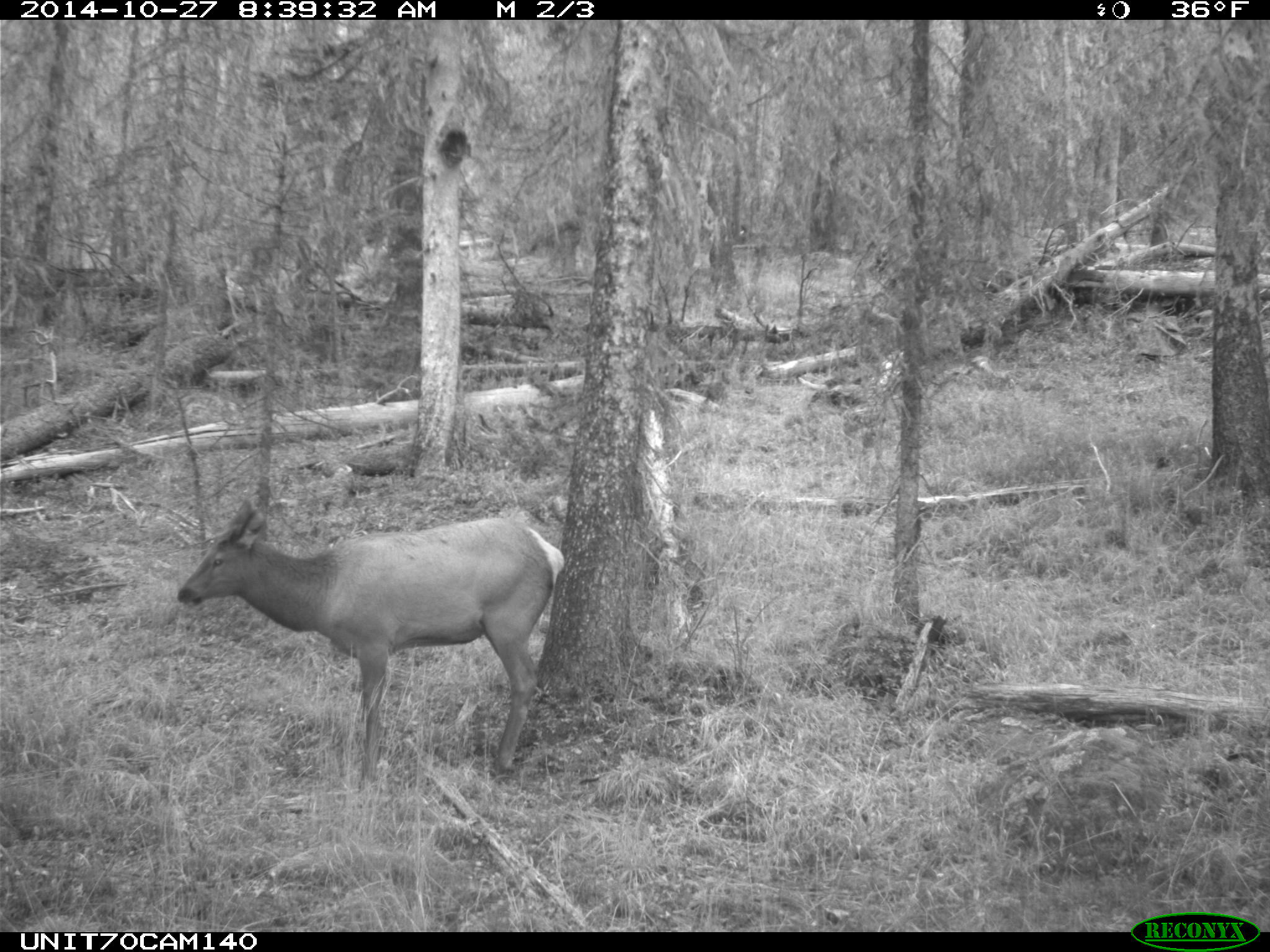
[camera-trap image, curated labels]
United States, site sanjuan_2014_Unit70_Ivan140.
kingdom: Animalia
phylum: Chordata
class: Mammalia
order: Artiodactyla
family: Cervidae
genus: Cervus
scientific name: Cervus elaphus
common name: red deer